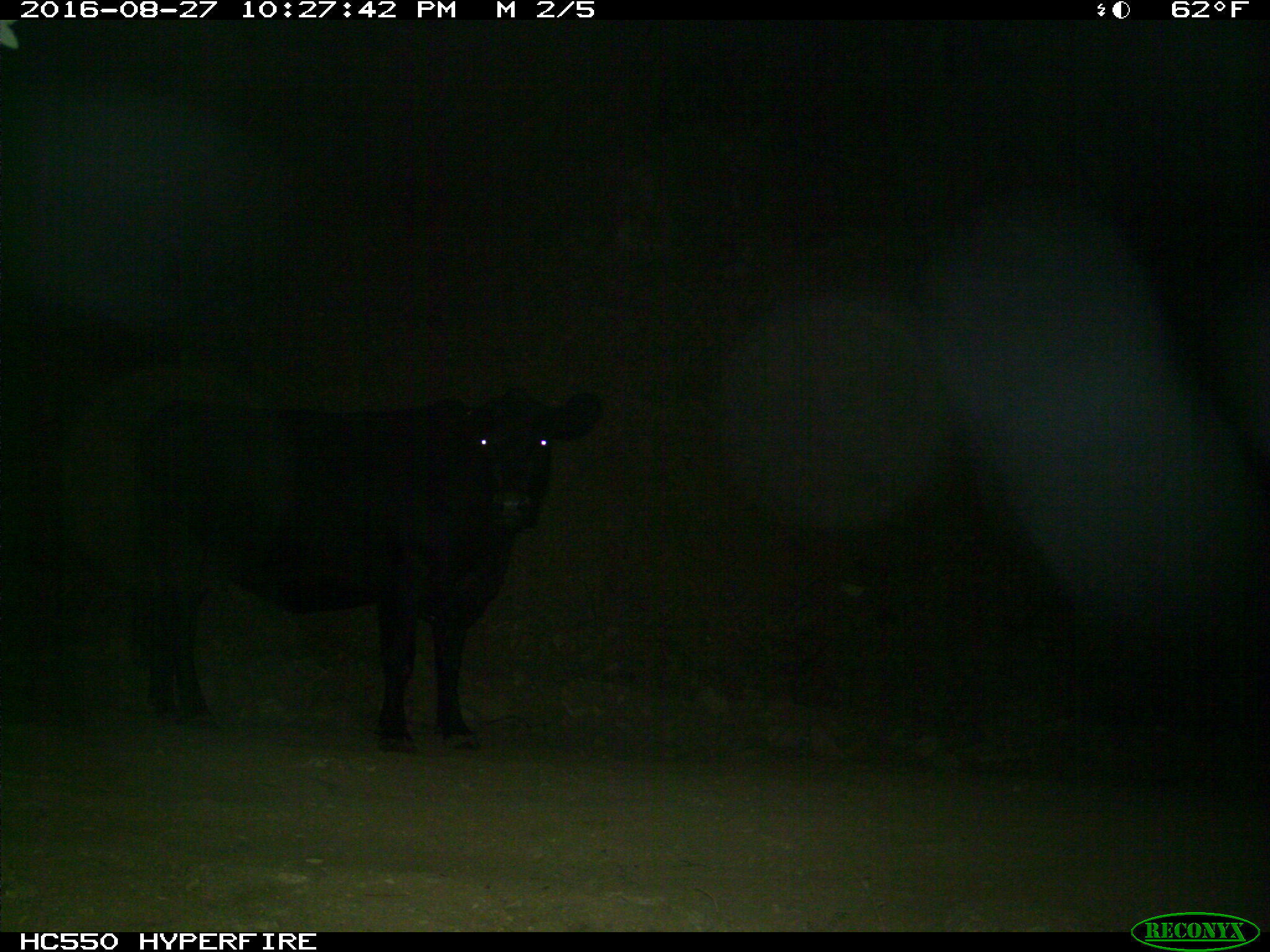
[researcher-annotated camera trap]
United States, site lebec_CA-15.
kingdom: Animalia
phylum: Chordata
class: Mammalia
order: Artiodactyla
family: Bovidae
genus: Bos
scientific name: Bos taurus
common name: domestic cow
Bos taurus (domestic cow).